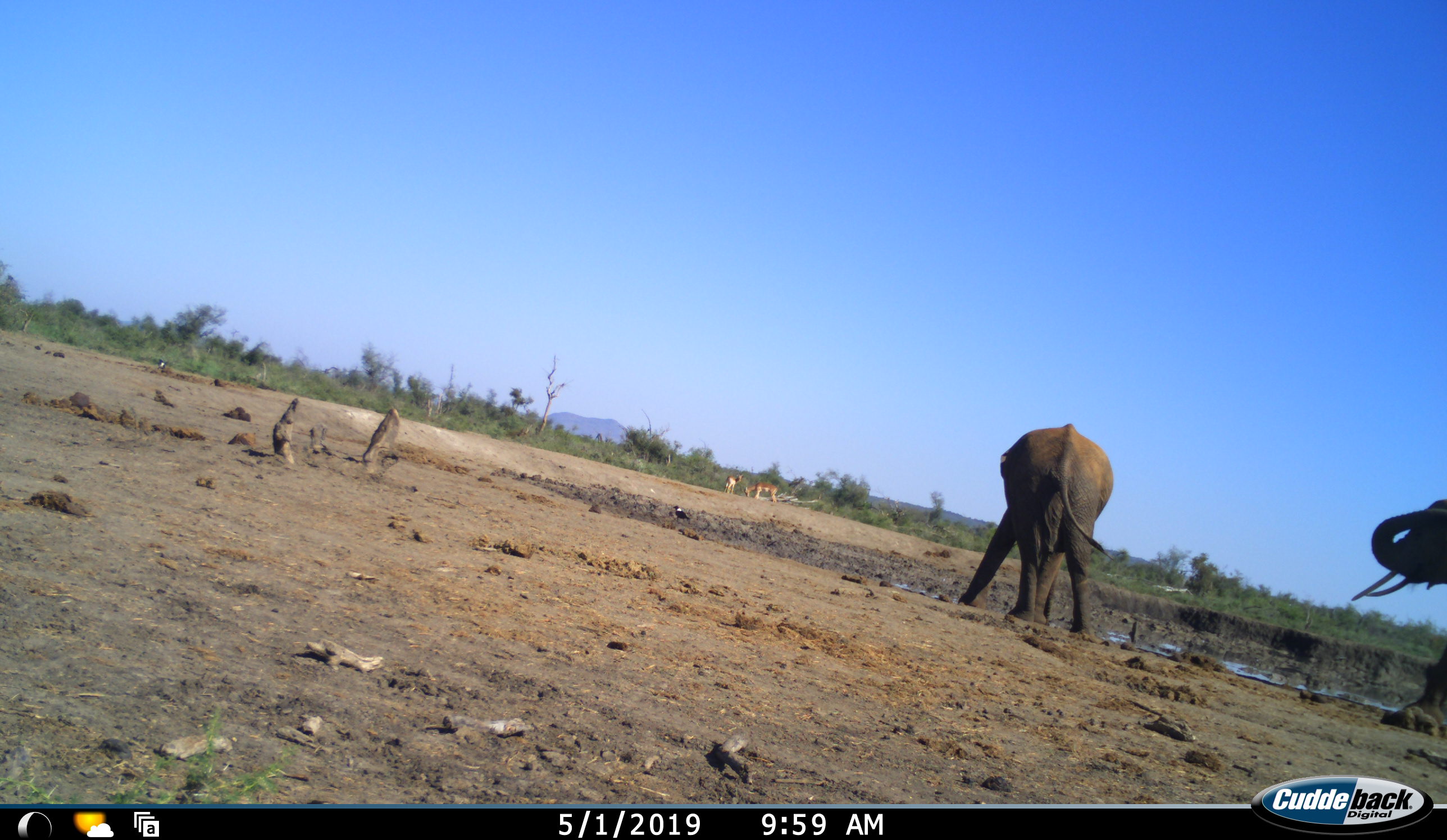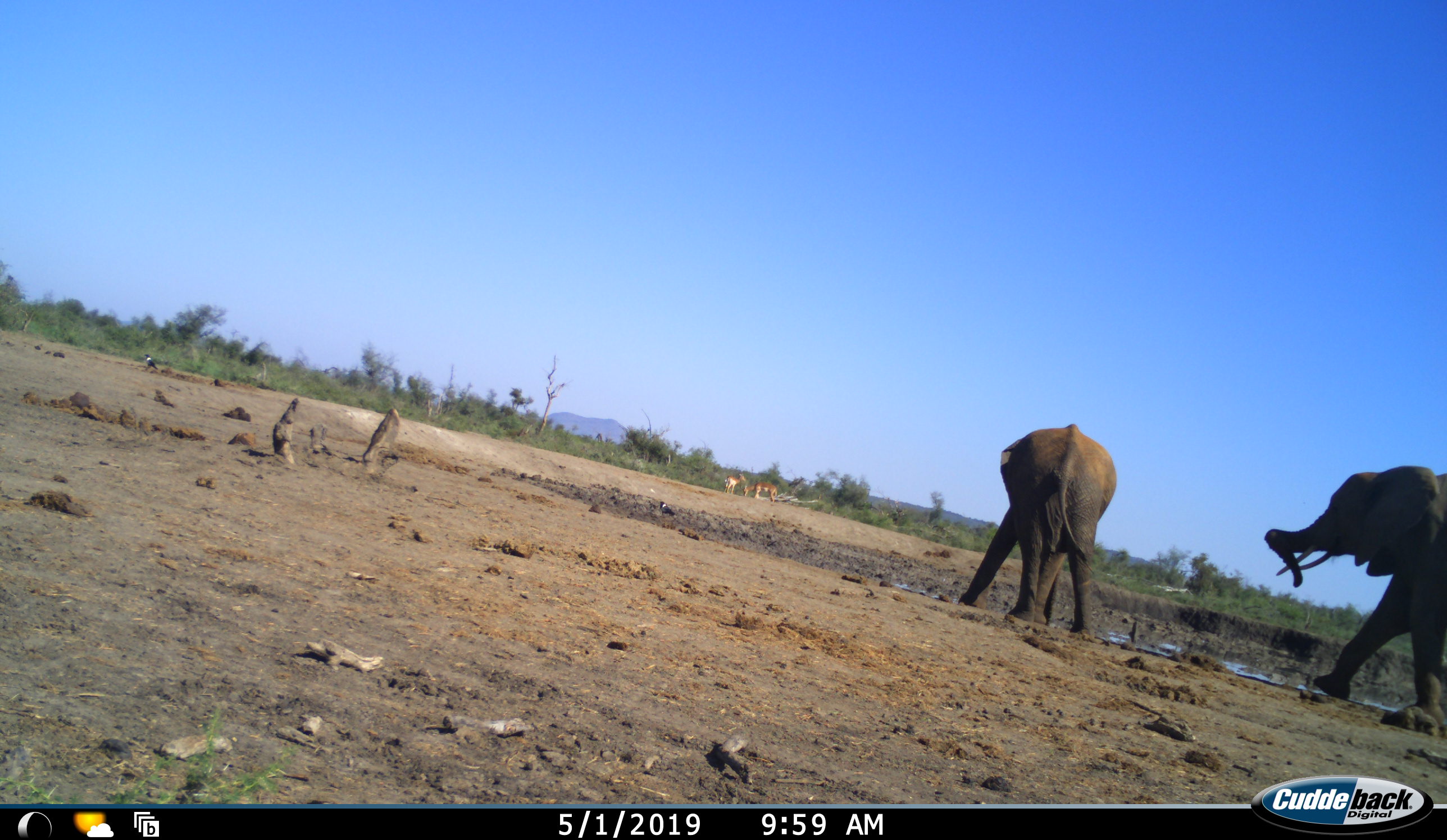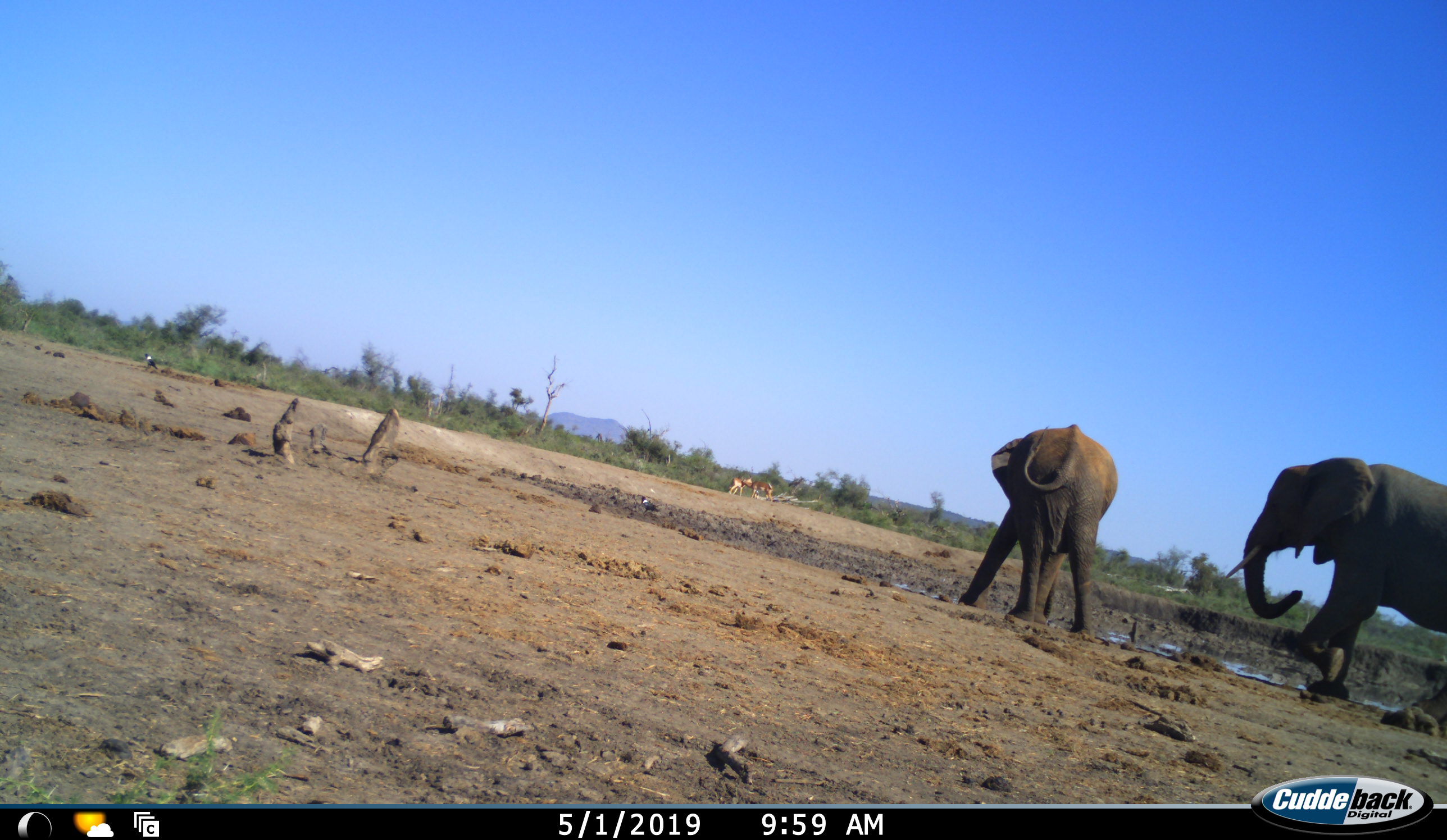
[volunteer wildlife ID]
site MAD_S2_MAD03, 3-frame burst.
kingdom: Animalia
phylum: Chordata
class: Mammalia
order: Proboscidea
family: Elephantidae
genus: Loxodonta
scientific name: Loxodonta africana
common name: african bush elephant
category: elephant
Elephant (african bush elephant) (Loxodonta africana), count 2. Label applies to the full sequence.